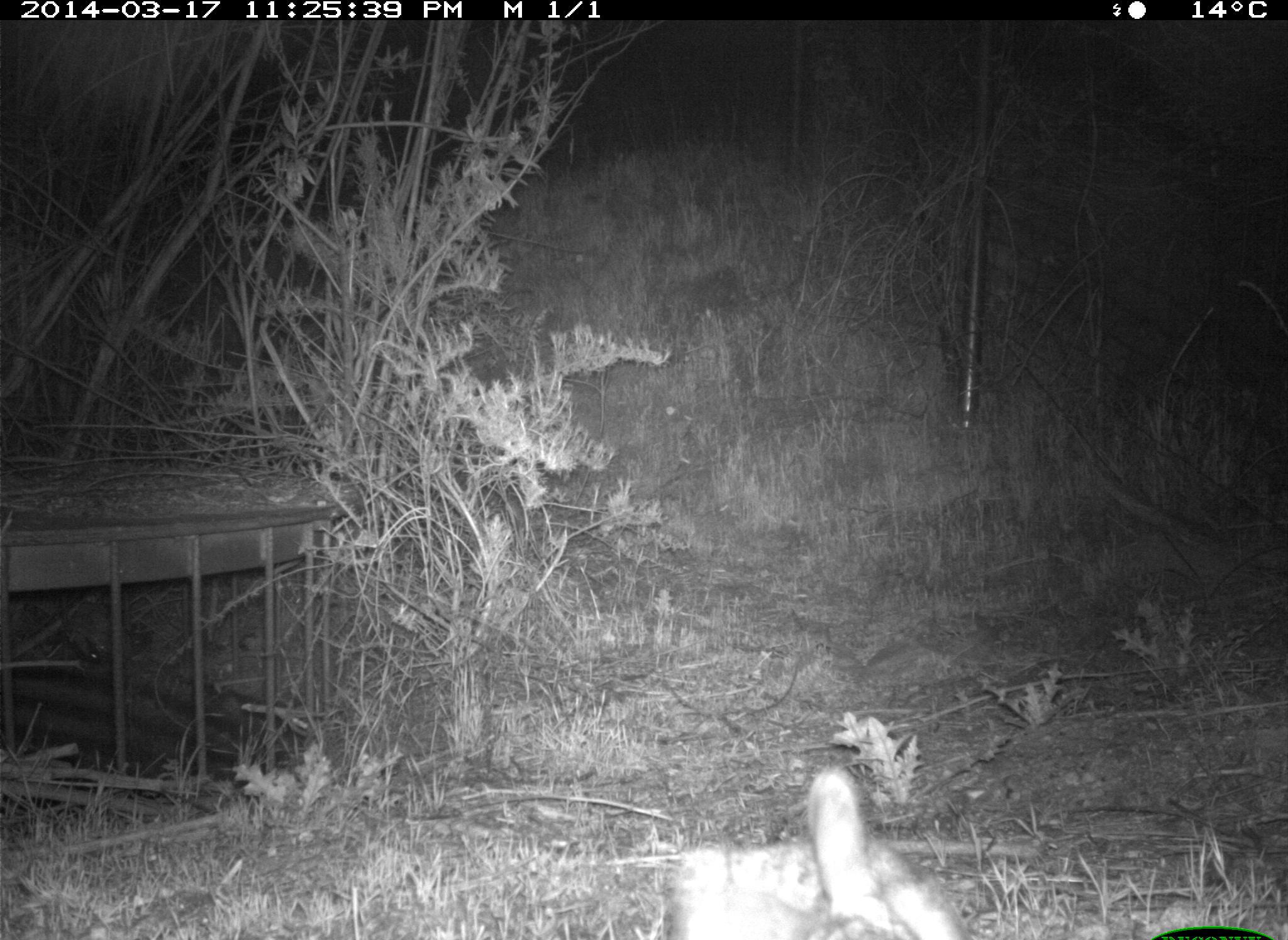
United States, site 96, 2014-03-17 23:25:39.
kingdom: Animalia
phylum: Chordata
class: Mammalia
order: Lagomorpha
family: Leporidae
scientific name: Leporidae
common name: rabbits and hares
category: rabbit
Rabbit (rabbits and hares) (Leporidae).